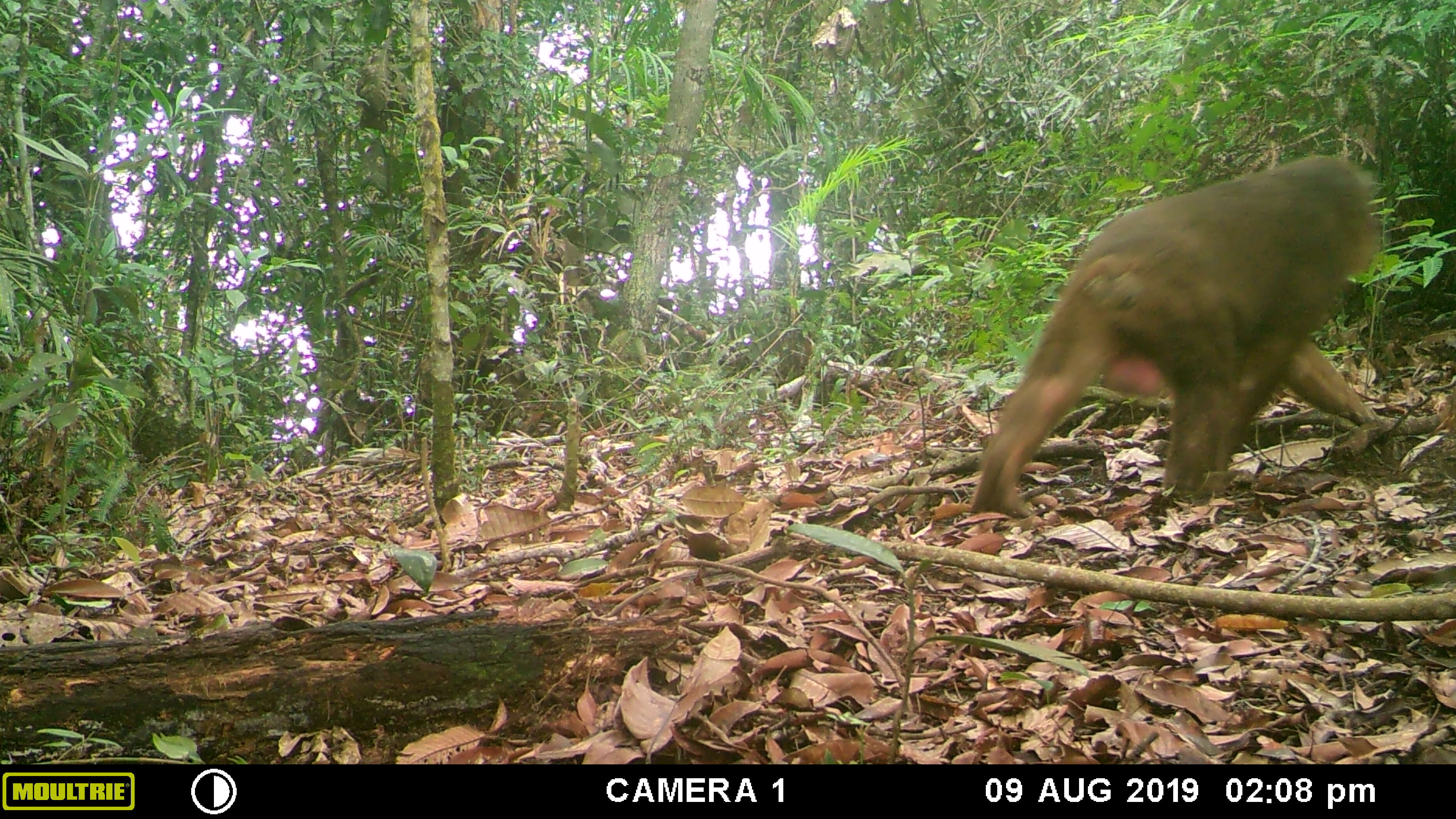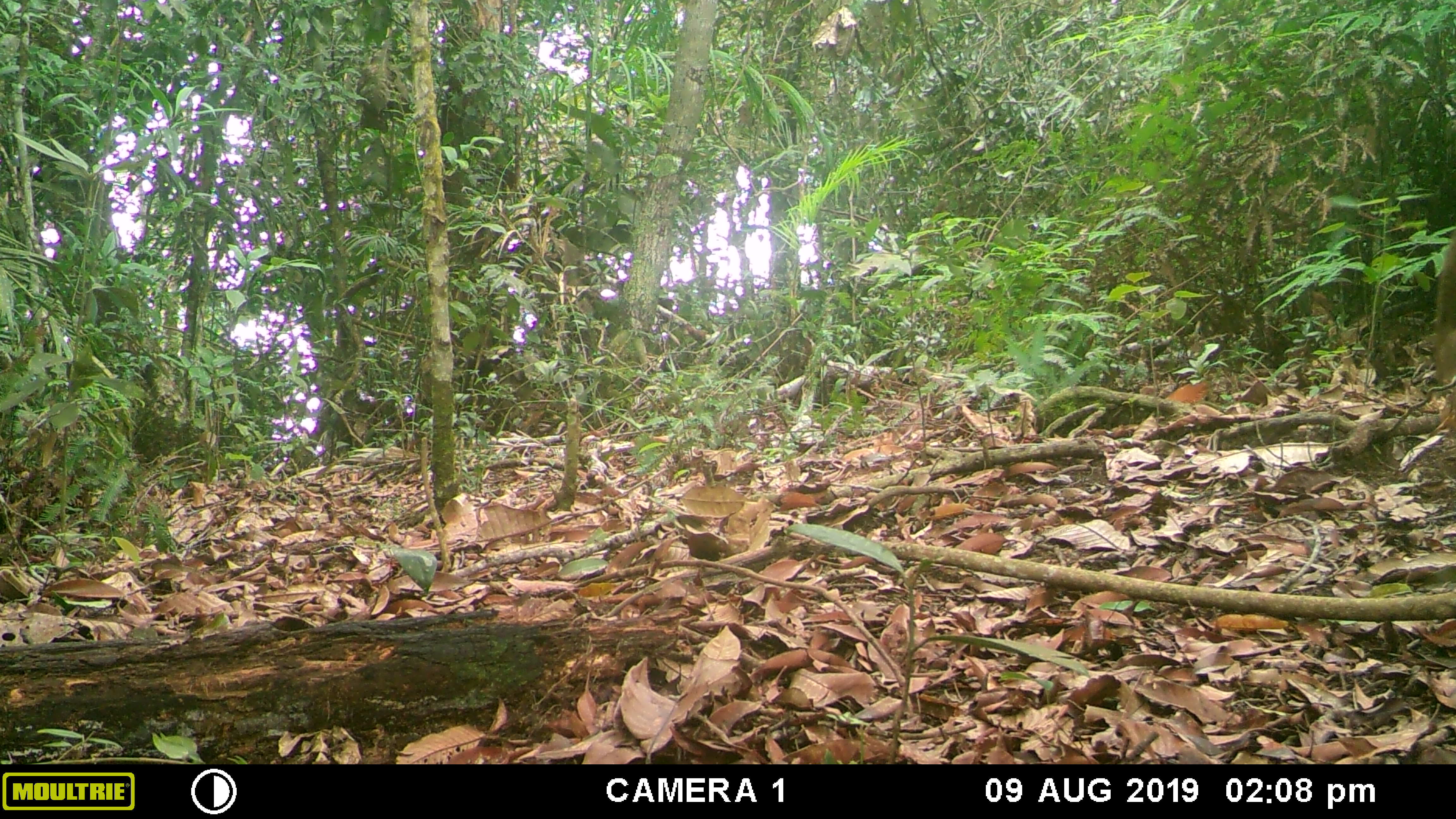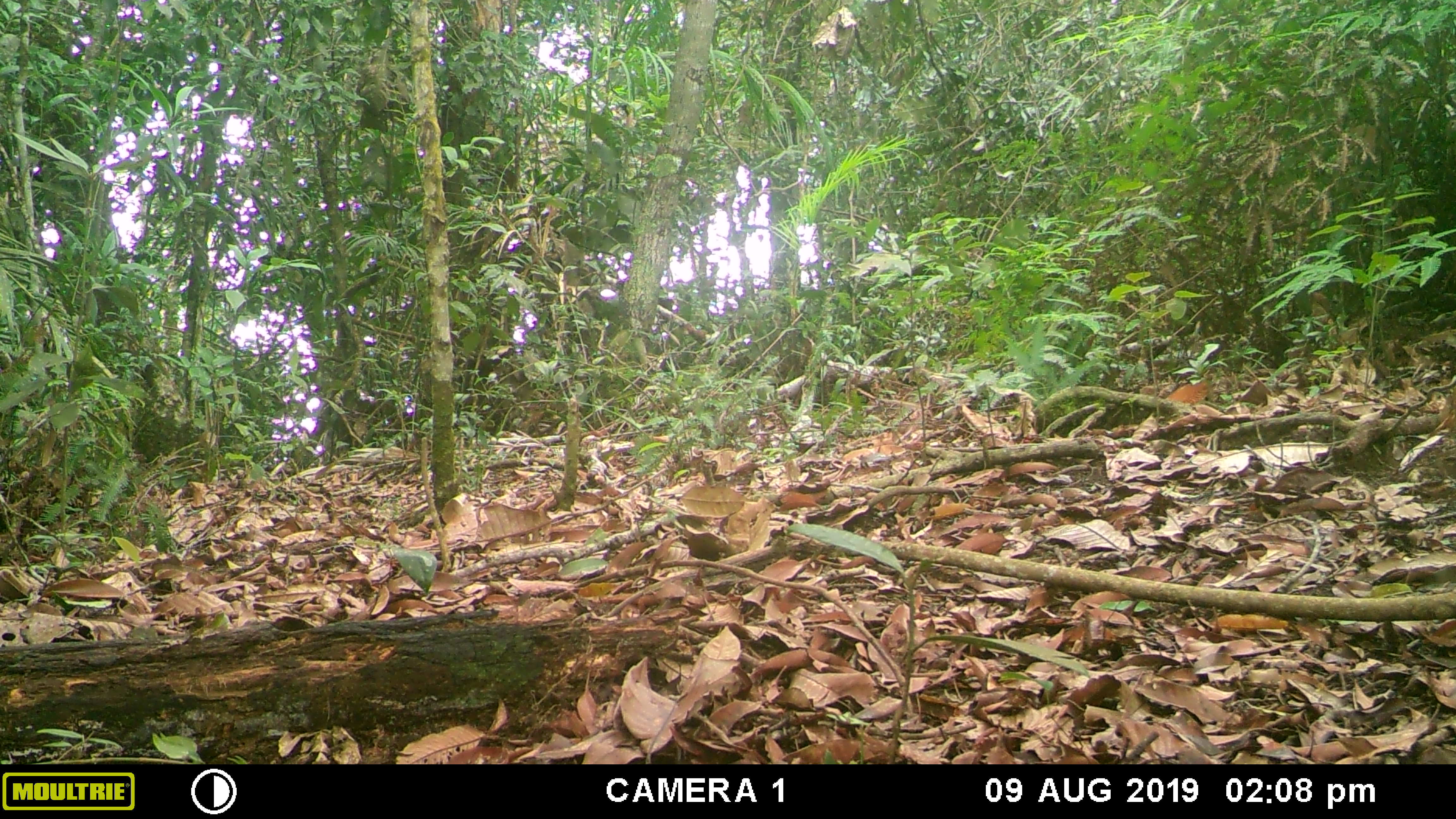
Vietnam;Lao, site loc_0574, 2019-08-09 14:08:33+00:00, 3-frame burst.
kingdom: Animalia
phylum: Chordata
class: Mammalia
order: Primates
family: Cercopithecidae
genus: Macaca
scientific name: Macaca arctoides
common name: stump-tailed macaque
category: stump tailed macaque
Stump tailed macaque (stump-tailed macaque) (Macaca arctoides). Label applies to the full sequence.